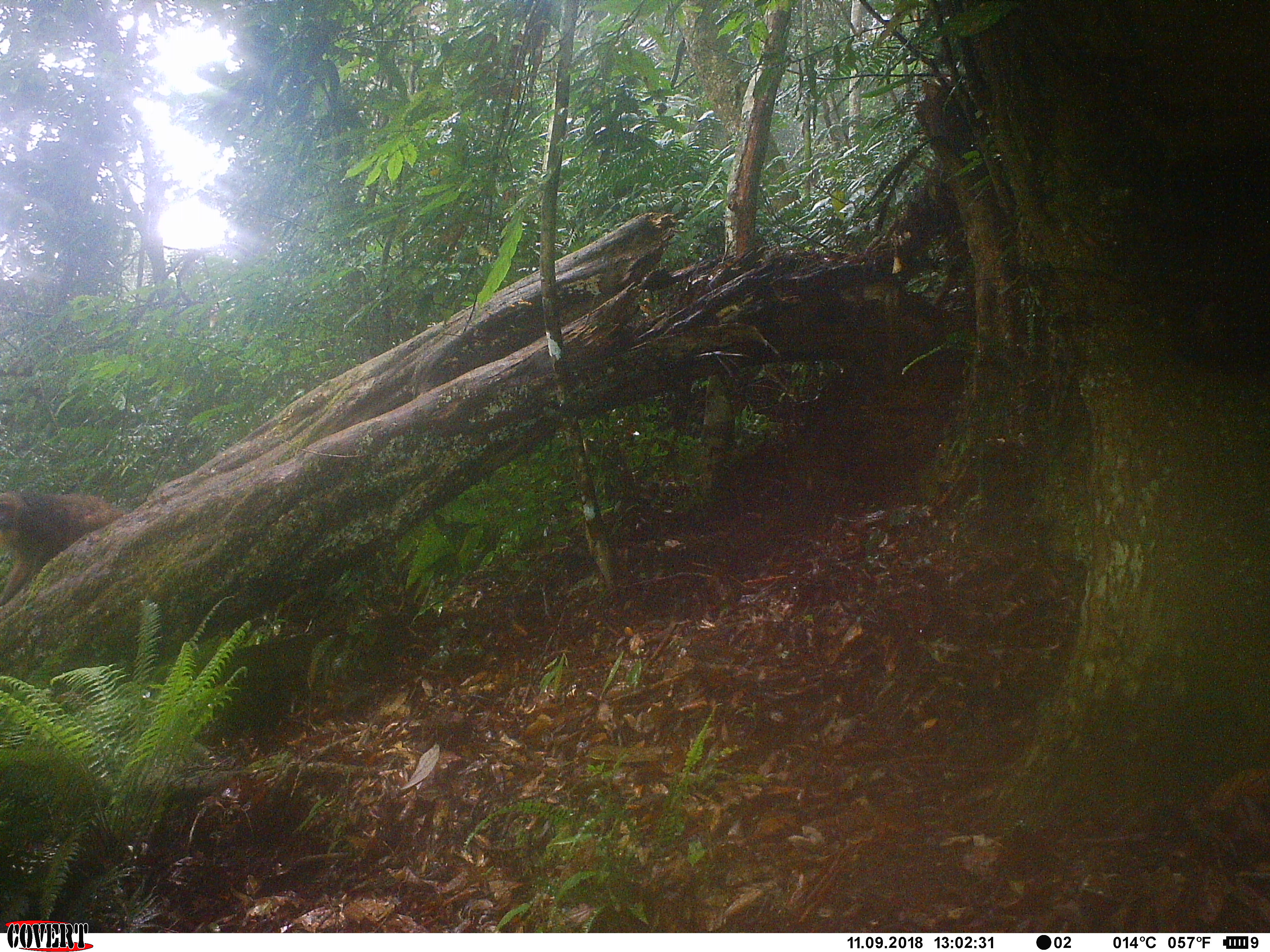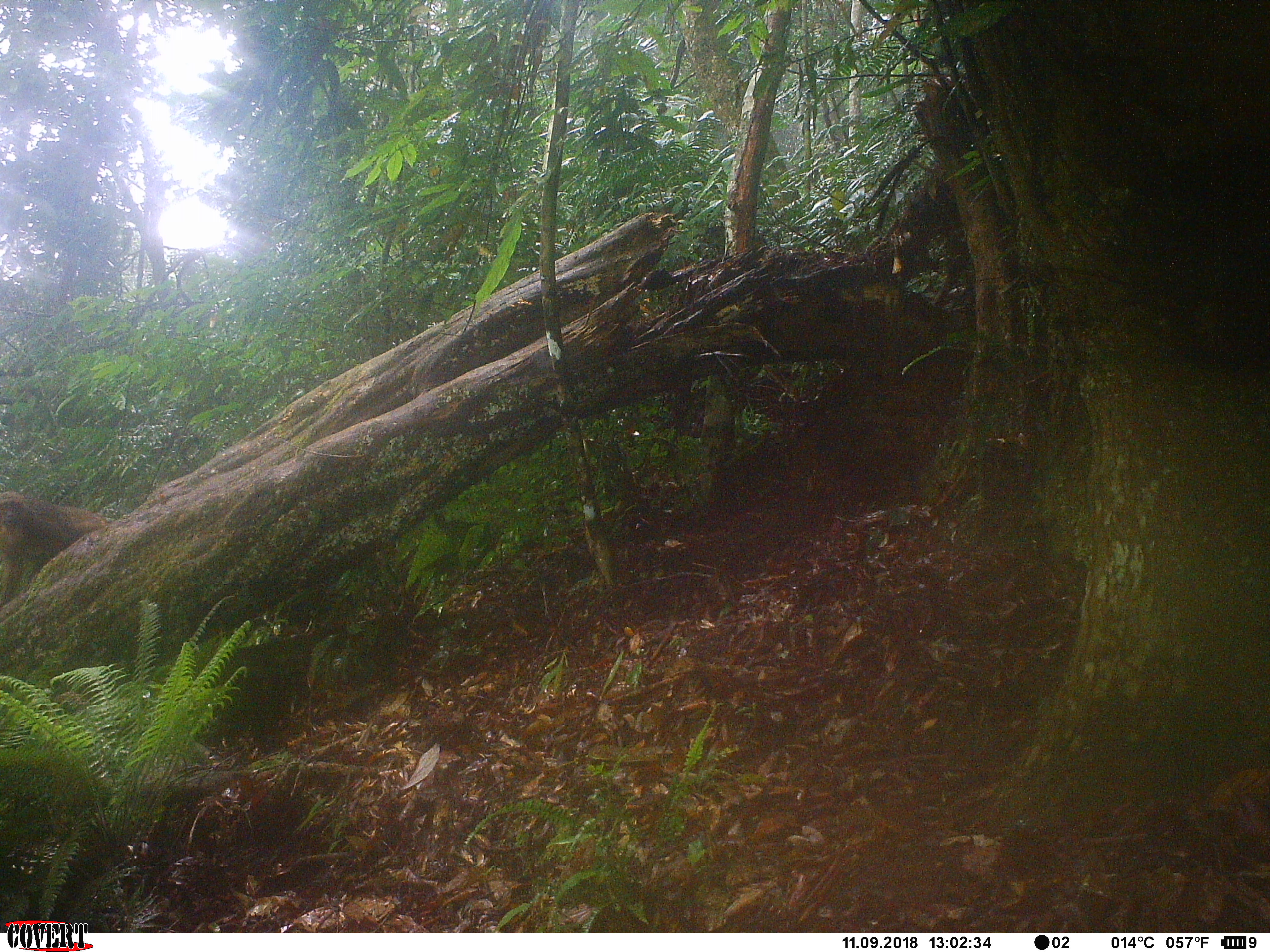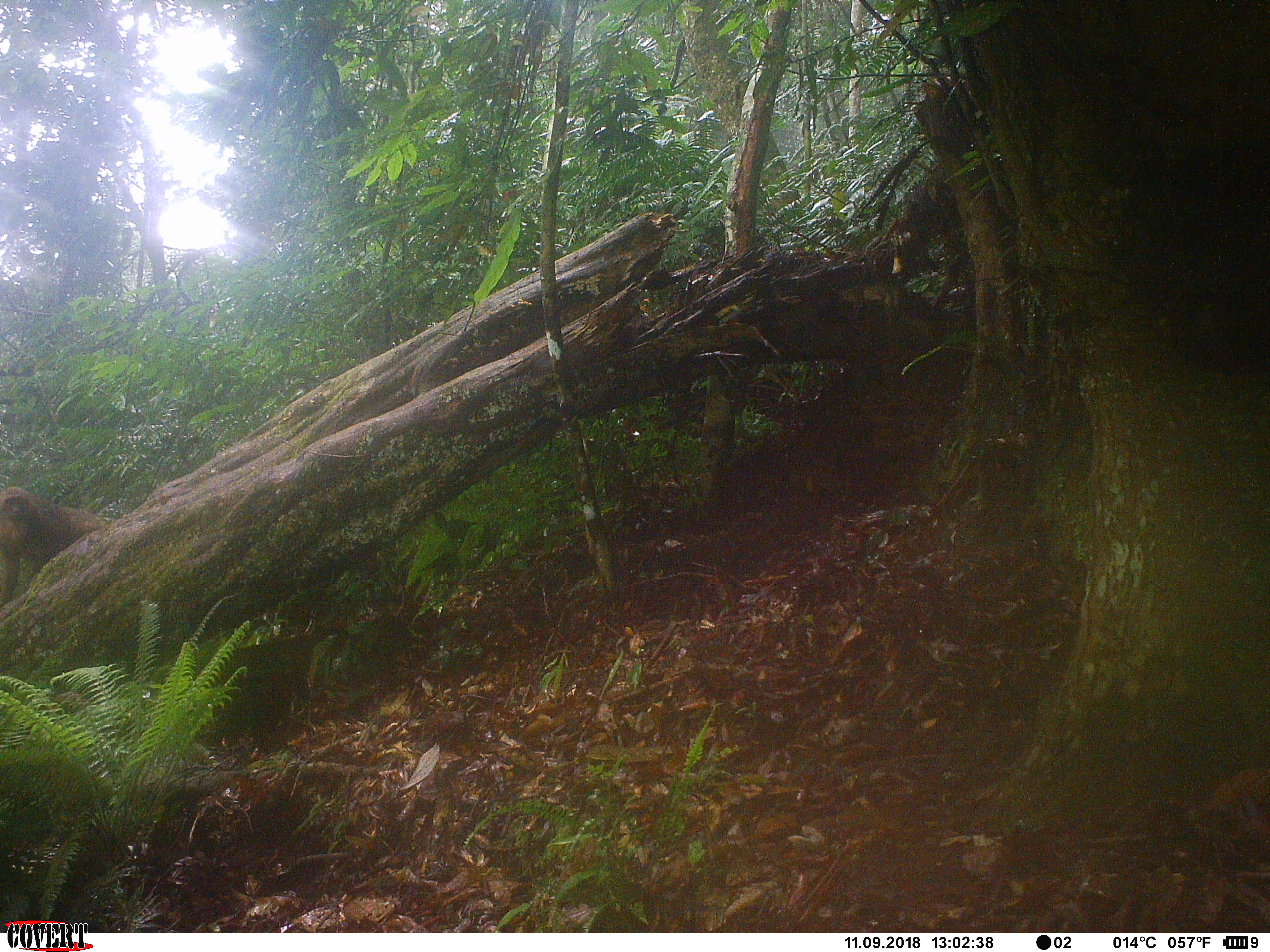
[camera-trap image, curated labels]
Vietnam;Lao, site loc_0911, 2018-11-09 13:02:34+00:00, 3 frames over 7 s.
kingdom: Animalia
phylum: Chordata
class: Mammalia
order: Primates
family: Cercopithecidae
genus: Macaca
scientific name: Macaca arctoides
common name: stump-tailed macaque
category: stump tailed macaque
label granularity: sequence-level